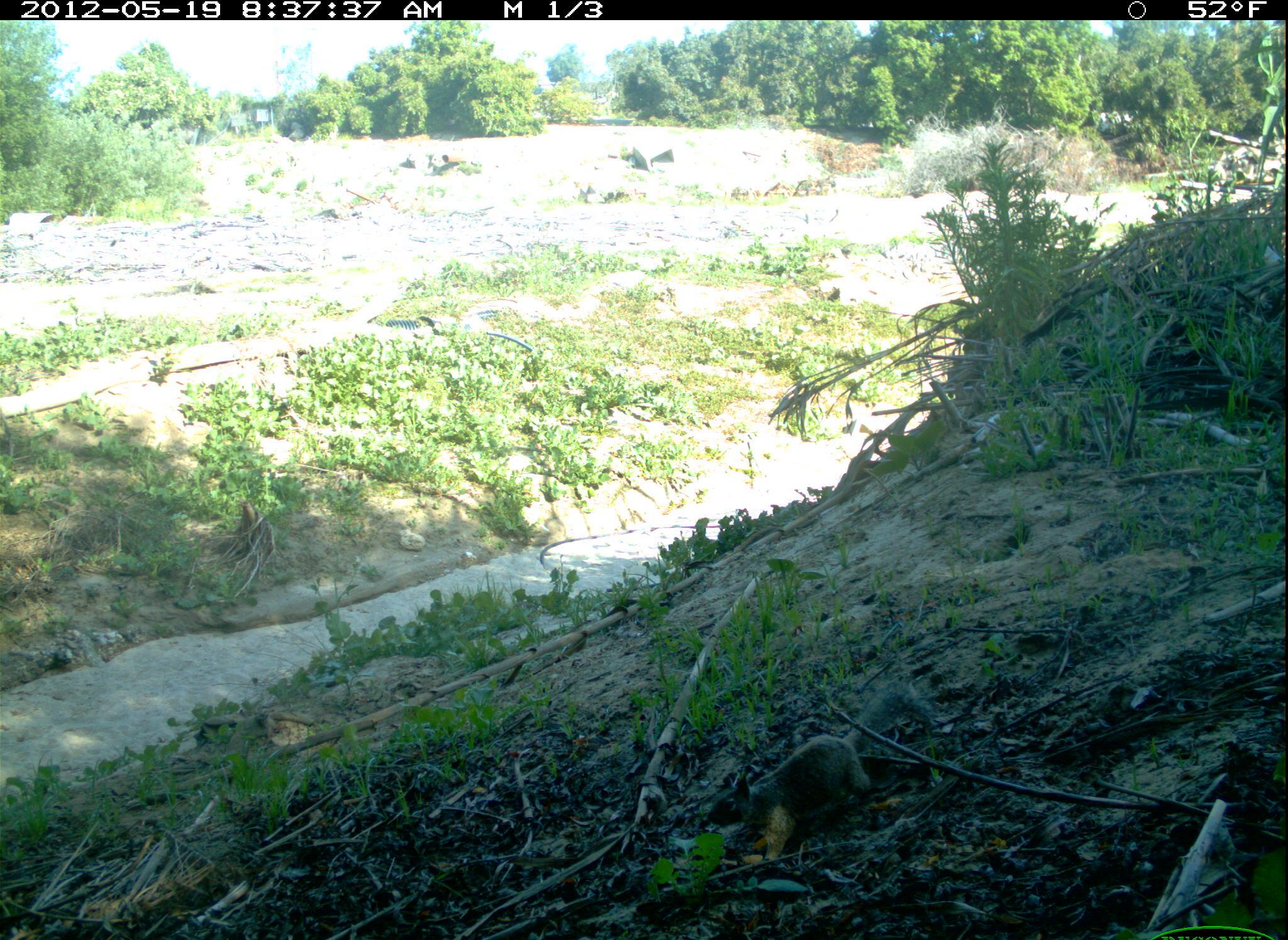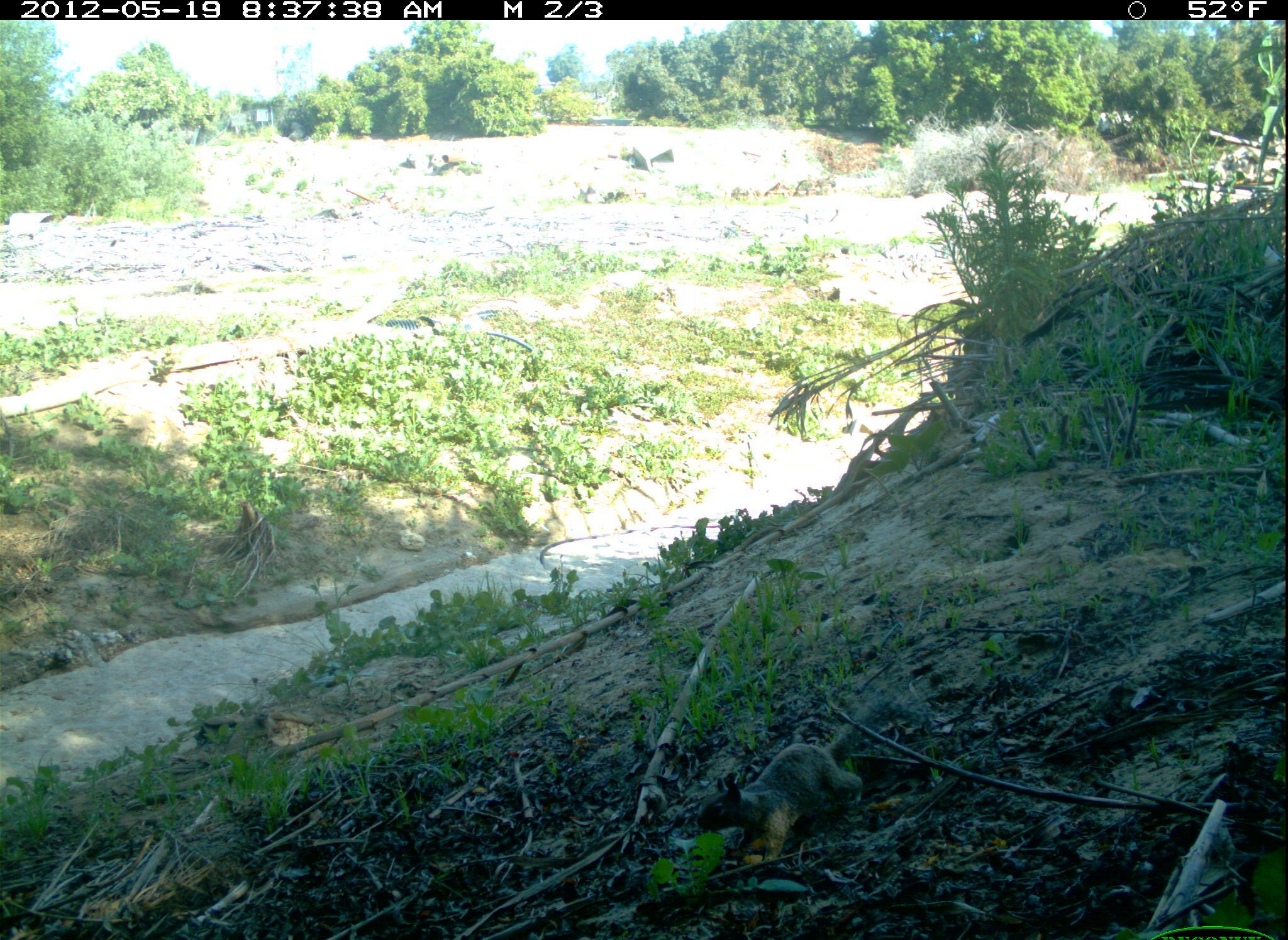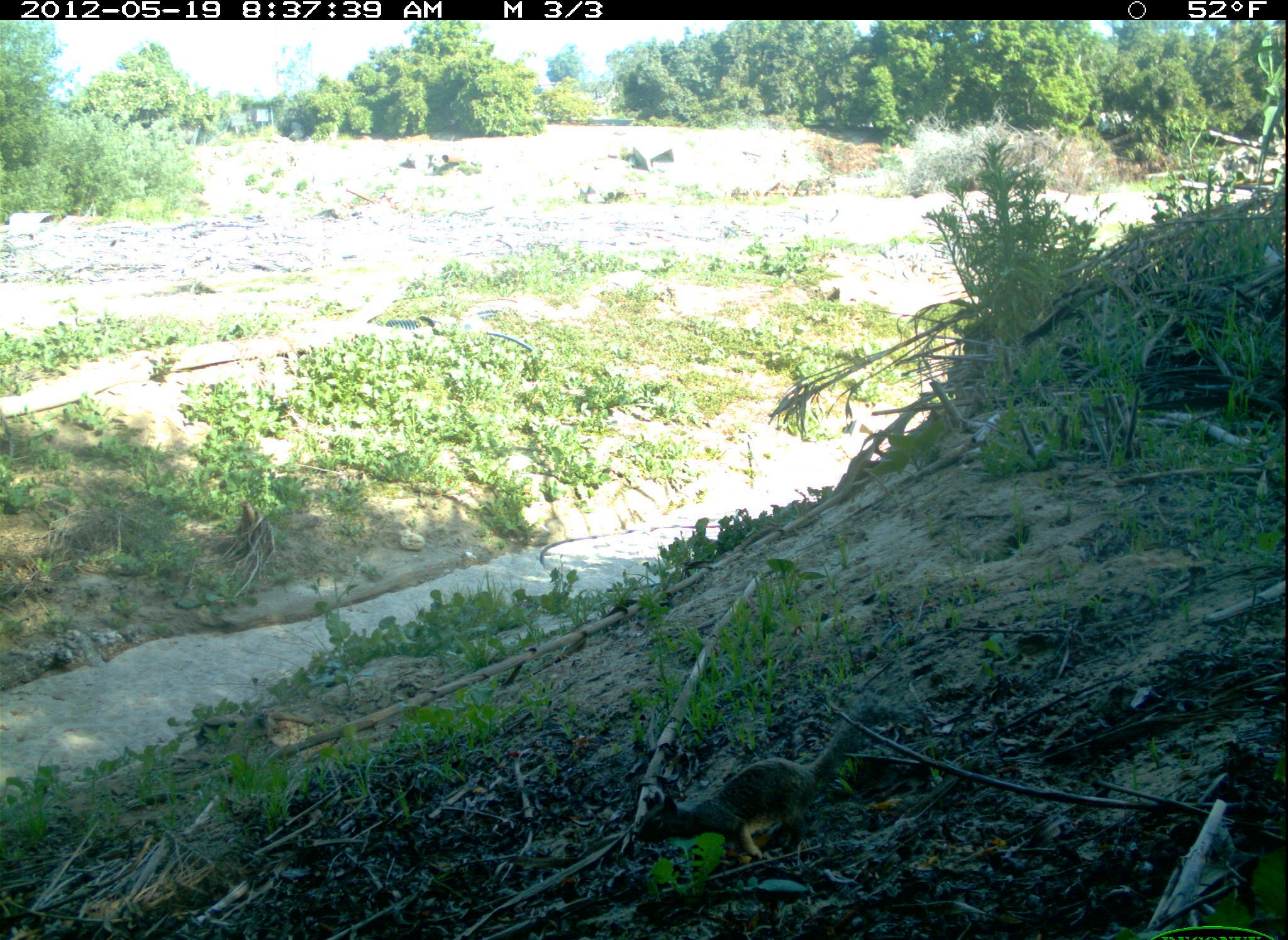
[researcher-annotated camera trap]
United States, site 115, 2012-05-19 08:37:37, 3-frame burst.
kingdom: Animalia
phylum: Chordata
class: Mammalia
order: Rodentia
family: Sciuridae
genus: Sciurus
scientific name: Sciurus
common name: squirrel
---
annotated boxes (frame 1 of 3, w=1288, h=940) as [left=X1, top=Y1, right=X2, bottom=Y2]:
squirrel: [left=707, top=685, right=923, bottom=868]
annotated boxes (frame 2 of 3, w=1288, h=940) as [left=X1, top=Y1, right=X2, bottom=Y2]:
squirrel: [left=697, top=688, right=923, bottom=865]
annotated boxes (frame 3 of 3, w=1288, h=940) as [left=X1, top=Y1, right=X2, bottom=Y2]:
squirrel: [left=620, top=683, right=910, bottom=873]